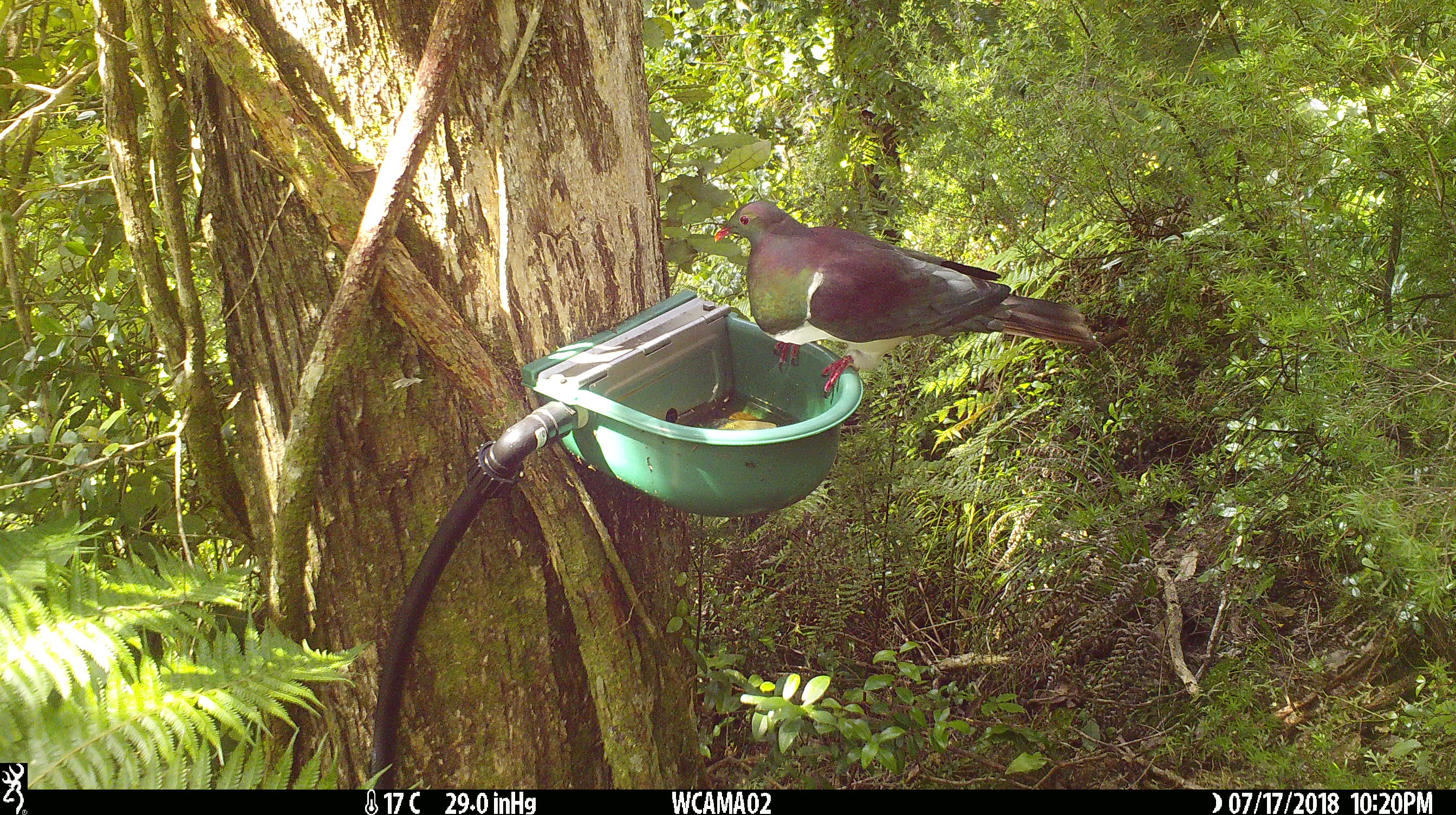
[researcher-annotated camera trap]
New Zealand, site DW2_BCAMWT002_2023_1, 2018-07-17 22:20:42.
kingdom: Animalia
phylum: Chordata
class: Aves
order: Columbiformes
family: Columbidae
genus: Hemiphaga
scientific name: Hemiphaga novaeseelandiae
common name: new zealand pigeon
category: kereru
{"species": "kereru (new zealand pigeon) (Hemiphaga novaeseelandiae)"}